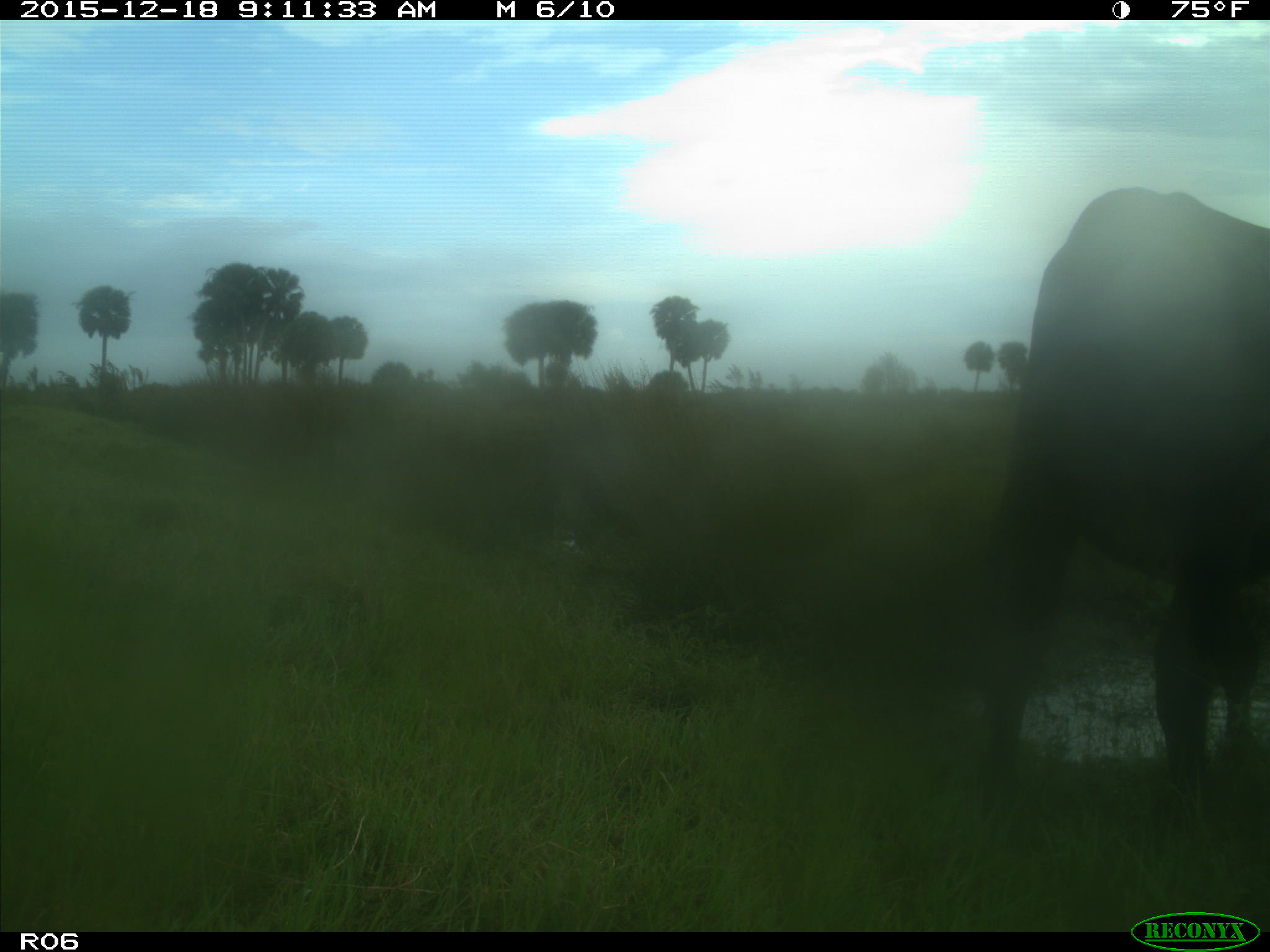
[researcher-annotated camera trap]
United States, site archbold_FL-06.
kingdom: Animalia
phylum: Chordata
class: Mammalia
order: Artiodactyla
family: Bovidae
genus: Bos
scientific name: Bos taurus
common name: domestic cow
Bos taurus (domestic cow).